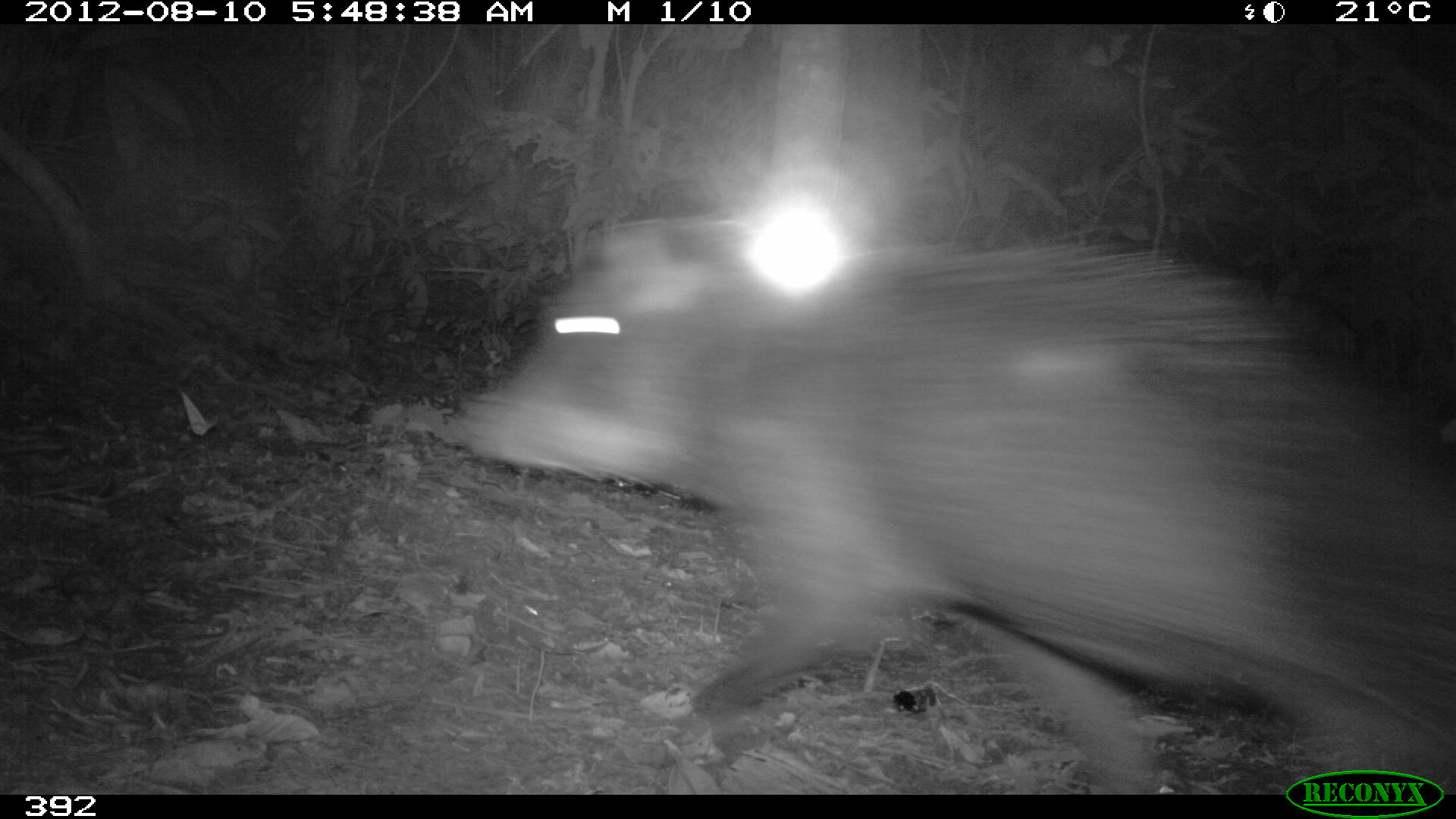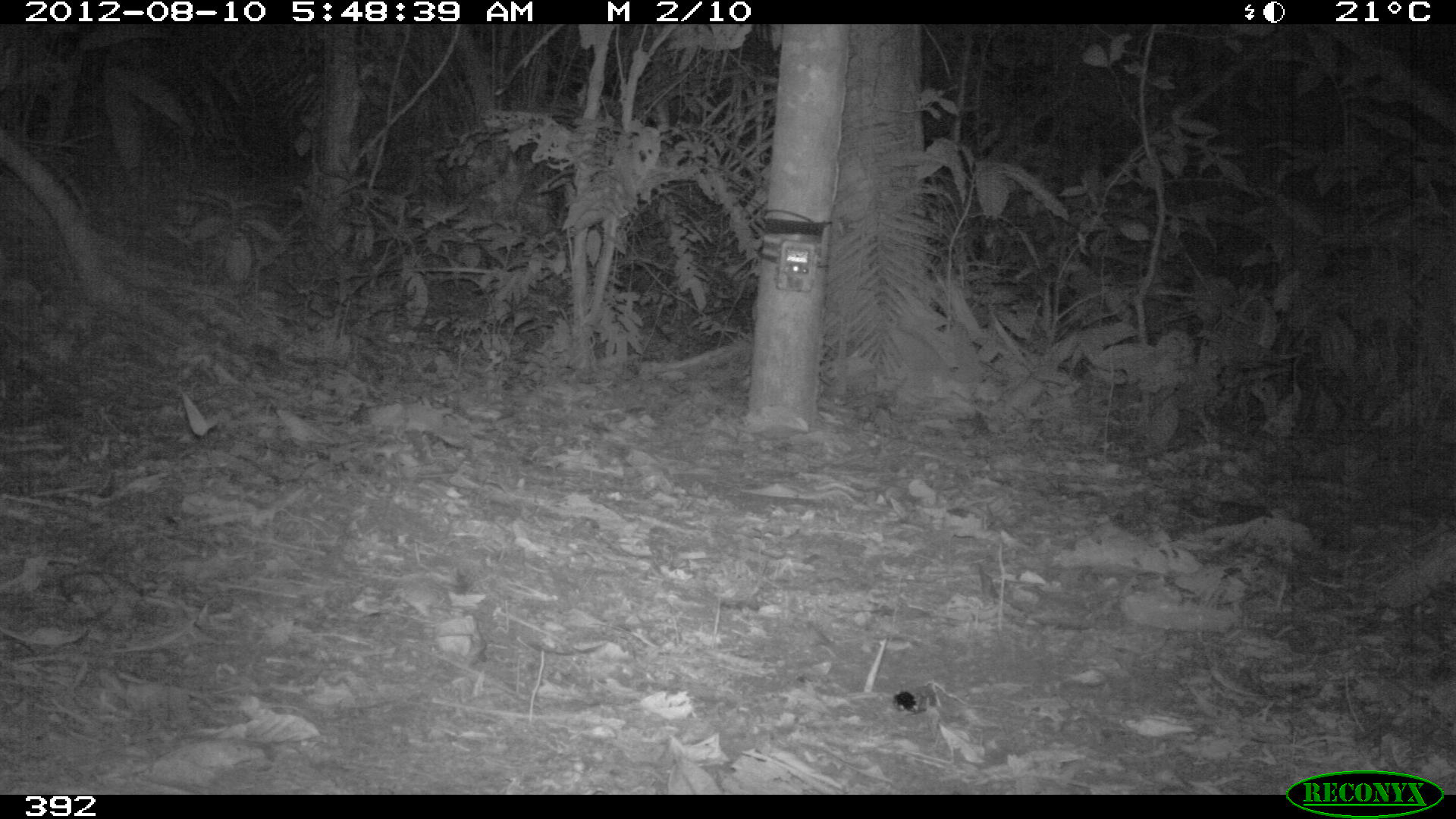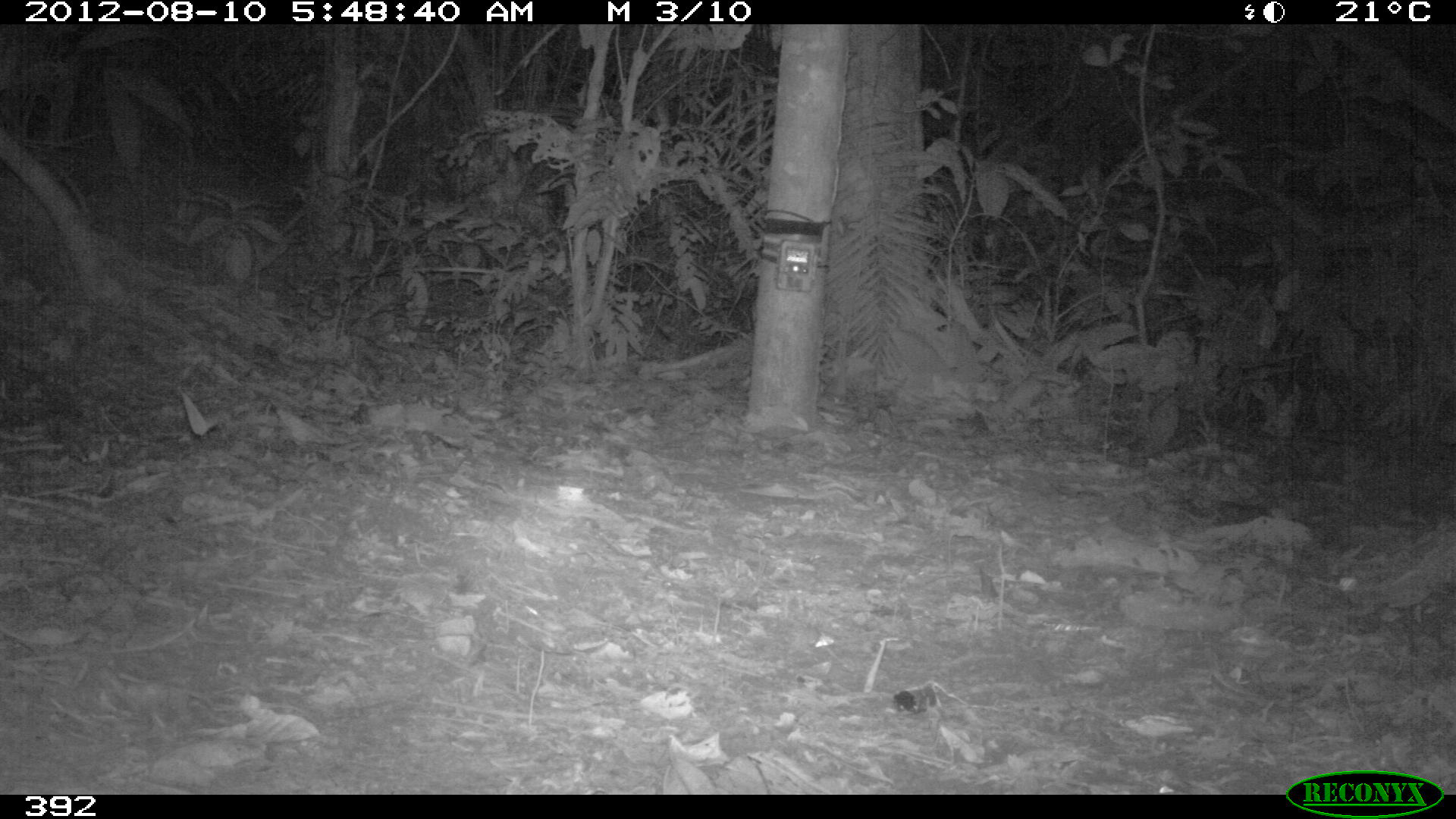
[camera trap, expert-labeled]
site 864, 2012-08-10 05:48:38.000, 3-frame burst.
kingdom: Animalia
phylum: Chordata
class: Mammalia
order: Artiodactyla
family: Tayassuidae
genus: Tayassu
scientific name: Tayassu pecari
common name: white-lipped peccary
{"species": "Tayassu pecari (white-lipped peccary)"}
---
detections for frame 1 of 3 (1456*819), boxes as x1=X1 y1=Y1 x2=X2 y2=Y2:
tayassu pecari: x1=455 y1=214 x2=1455 y2=794